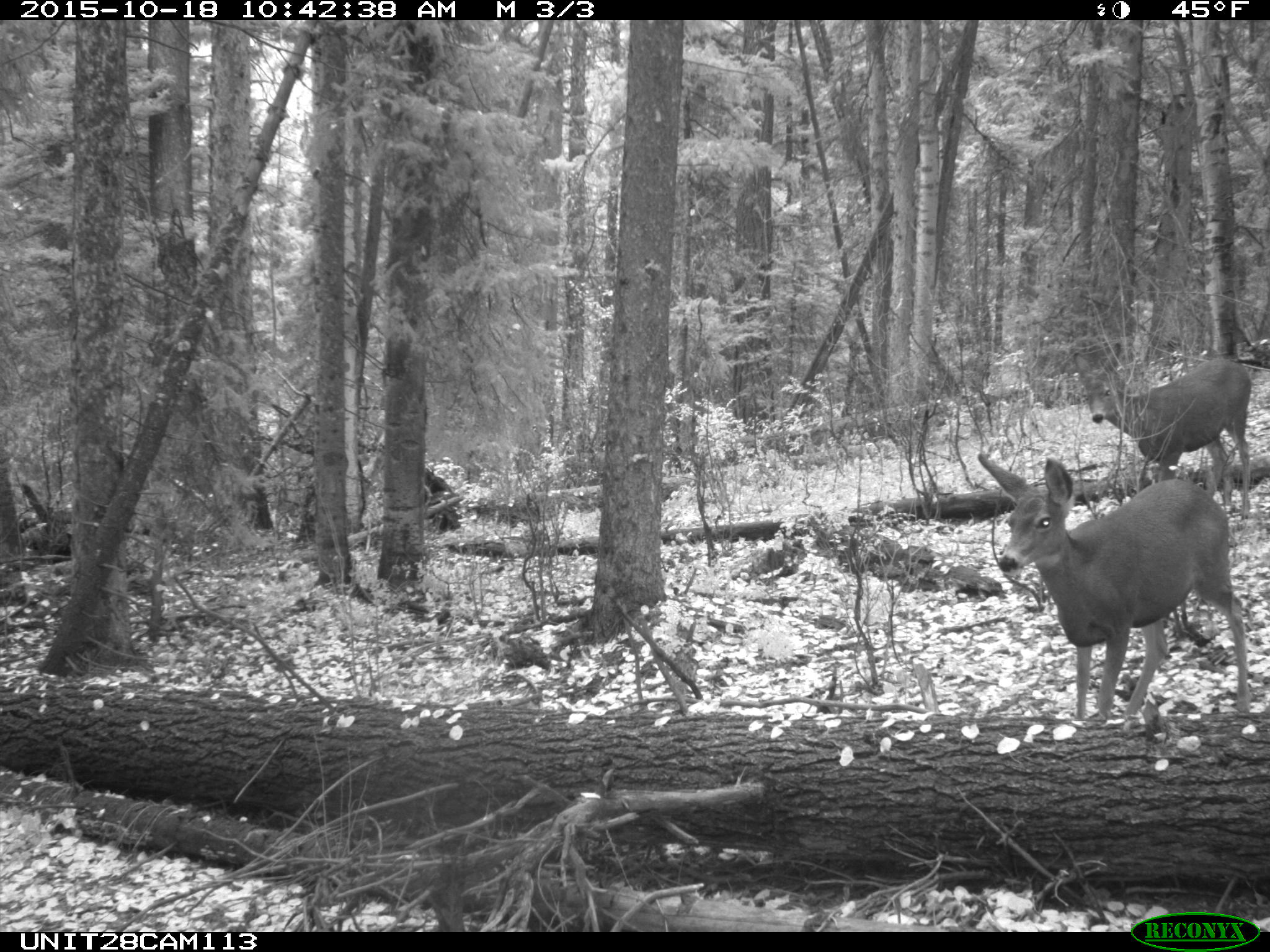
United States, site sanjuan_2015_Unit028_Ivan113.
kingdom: Animalia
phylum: Chordata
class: Mammalia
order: Artiodactyla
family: Cervidae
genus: Odocoileus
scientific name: Odocoileus hemionus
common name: mule deer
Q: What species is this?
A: Odocoileus hemionus (mule deer).